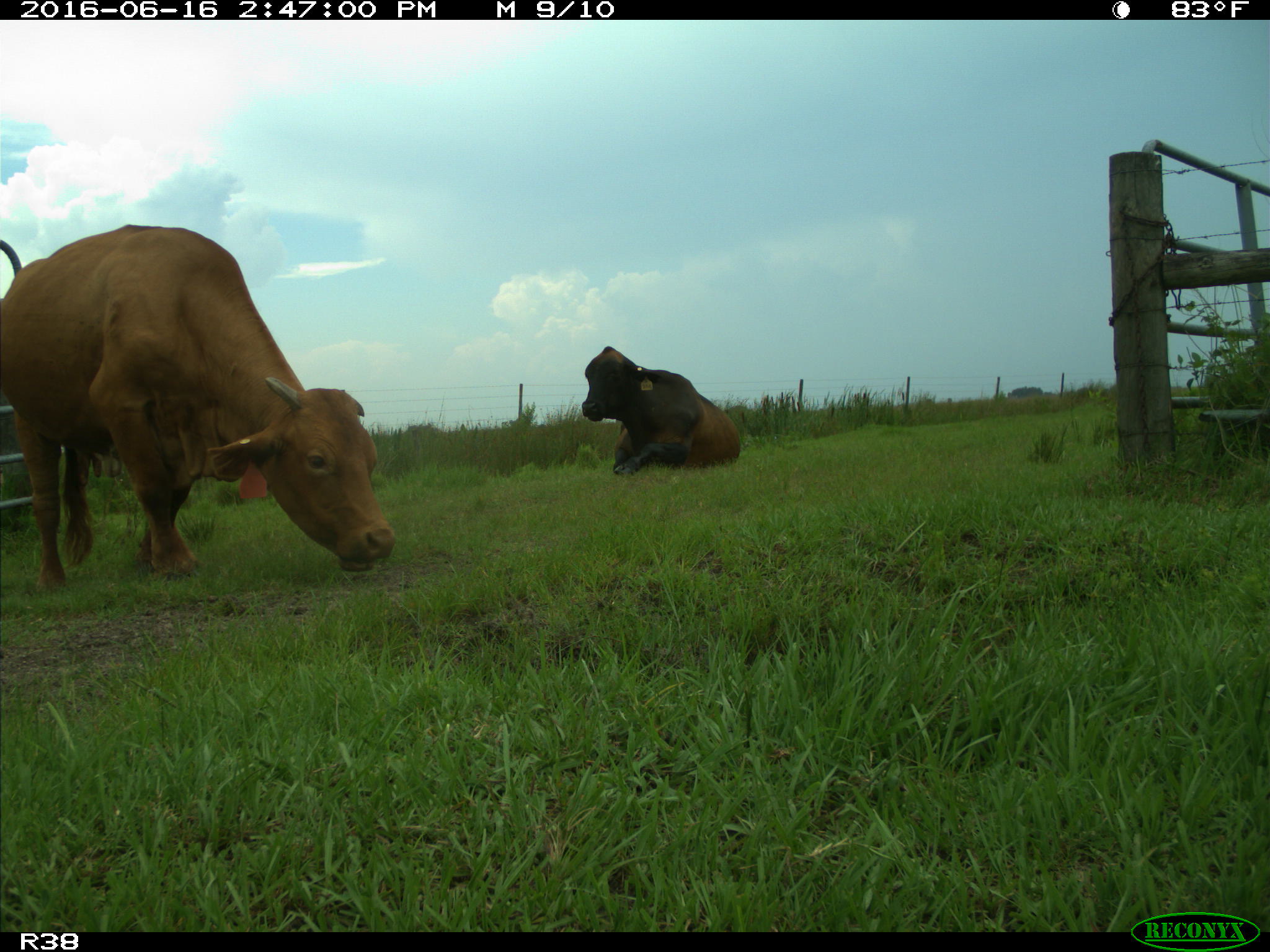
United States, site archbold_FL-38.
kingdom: Animalia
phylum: Chordata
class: Mammalia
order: Artiodactyla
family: Bovidae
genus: Bos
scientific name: Bos taurus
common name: domestic cow